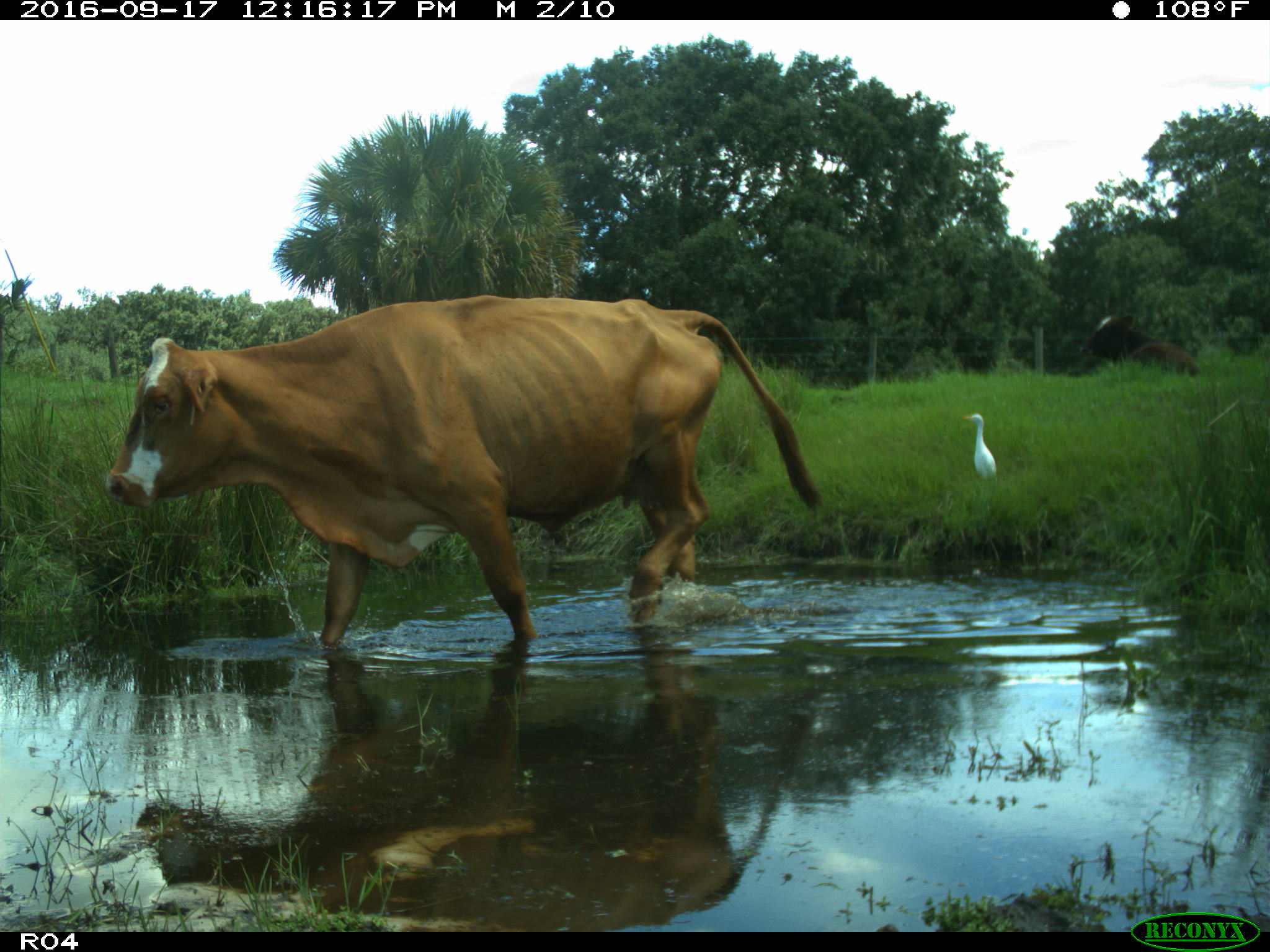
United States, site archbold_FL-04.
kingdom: Animalia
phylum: Chordata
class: Mammalia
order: Artiodactyla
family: Bovidae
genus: Bos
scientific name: Bos taurus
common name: domestic cow